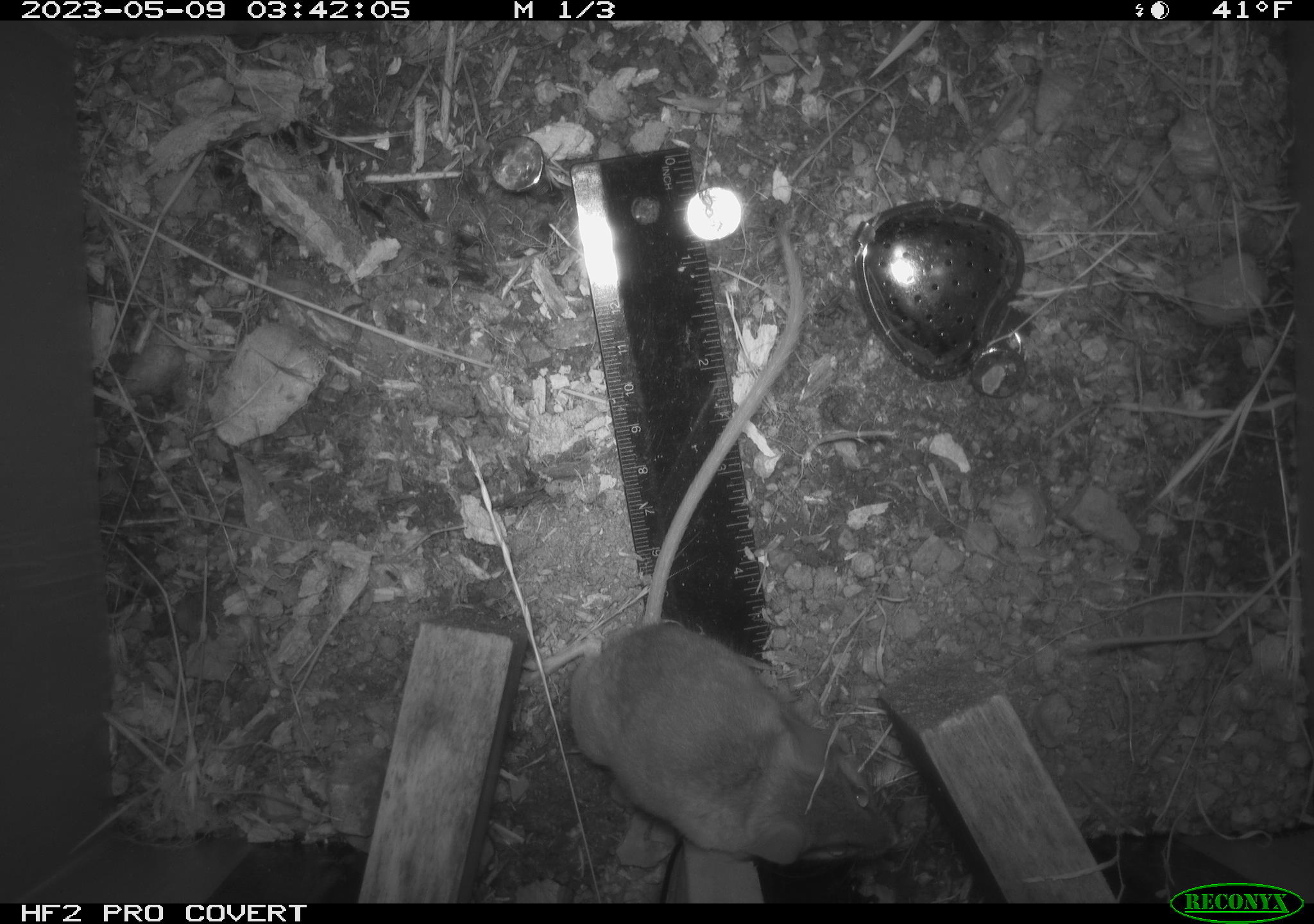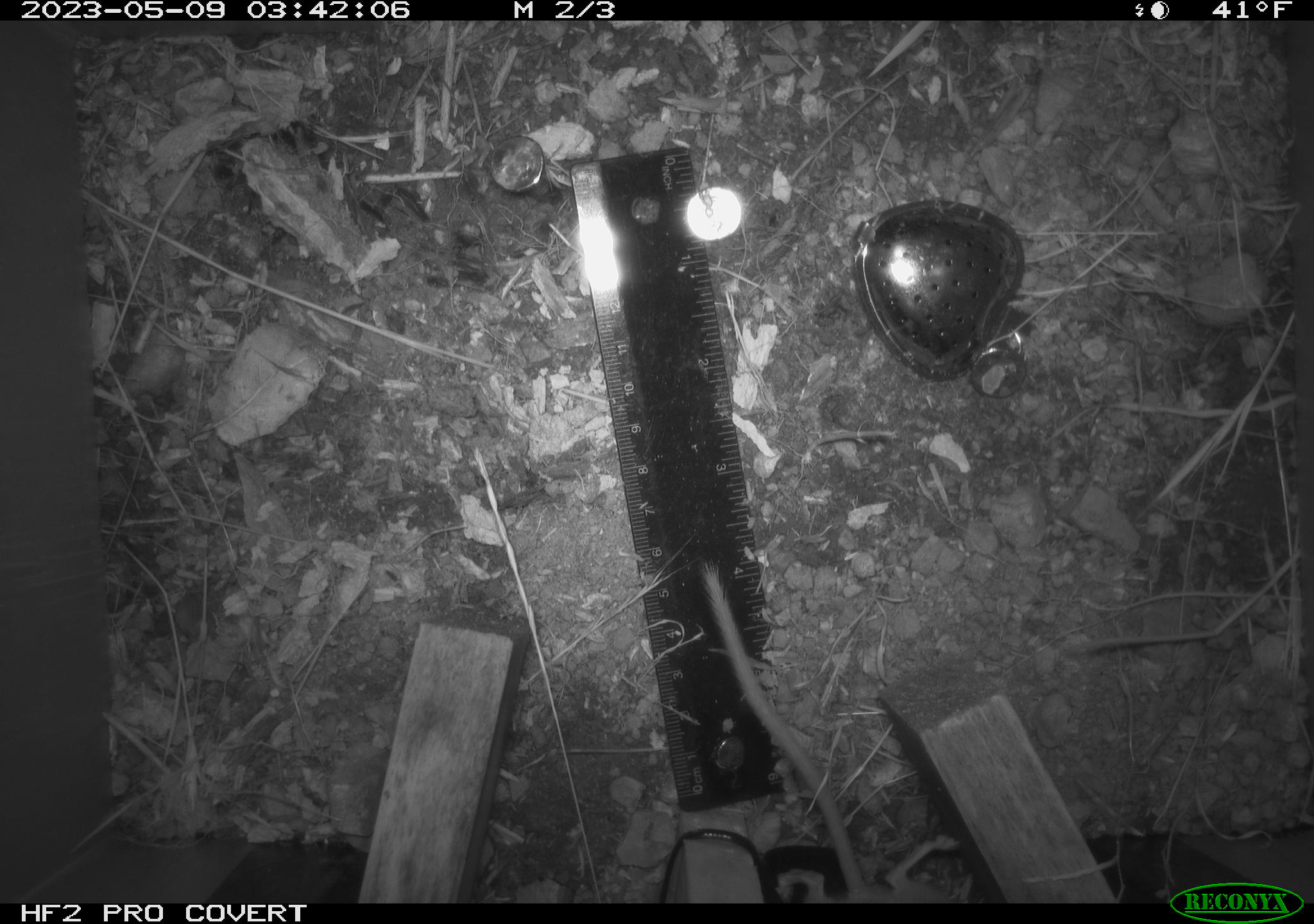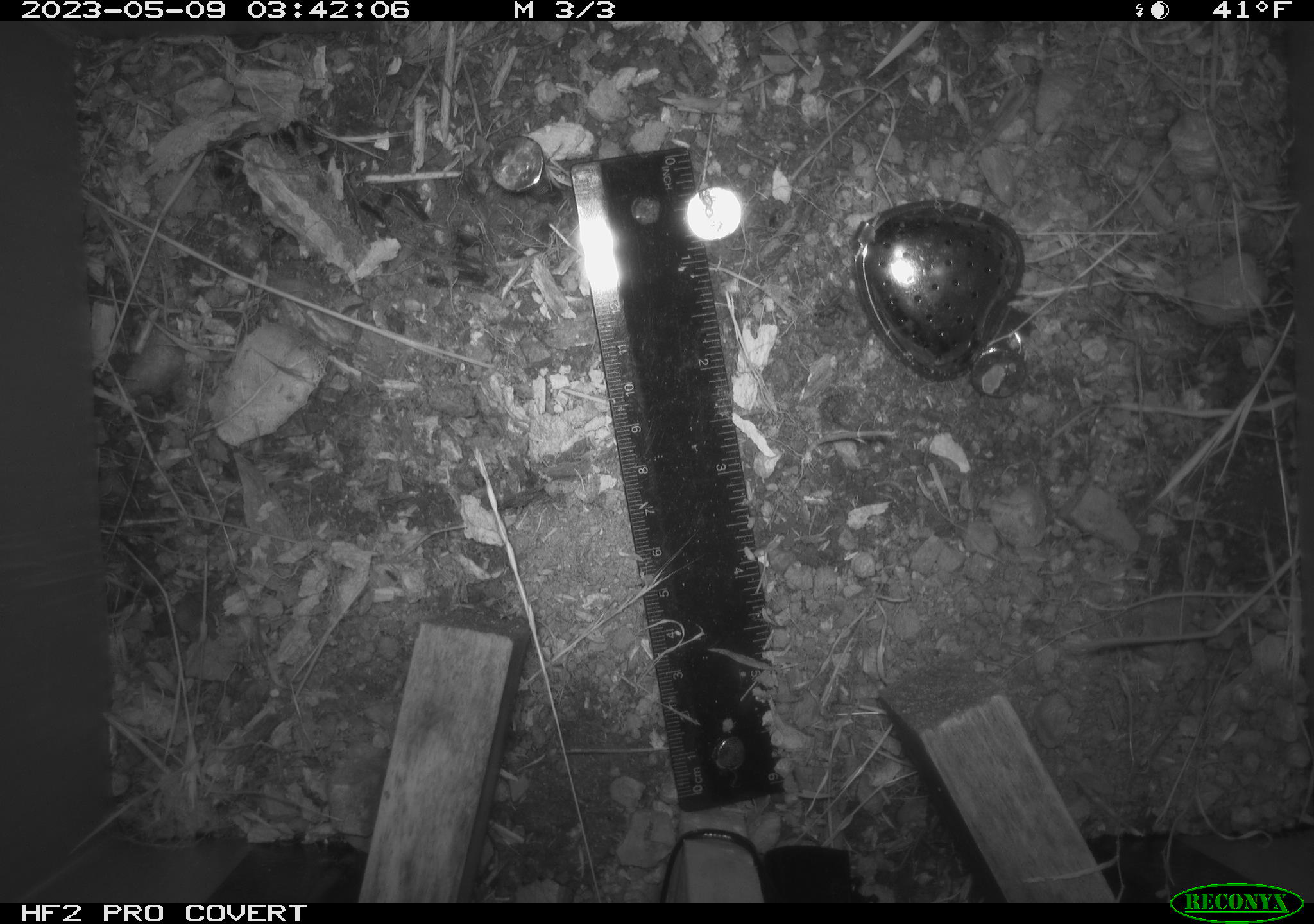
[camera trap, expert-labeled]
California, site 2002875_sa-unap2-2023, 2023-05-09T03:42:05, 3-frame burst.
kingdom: Animalia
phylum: Chordata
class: Mammalia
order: Rodentia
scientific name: Rodentia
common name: mouse species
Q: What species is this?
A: Mouse species (Rodentia).